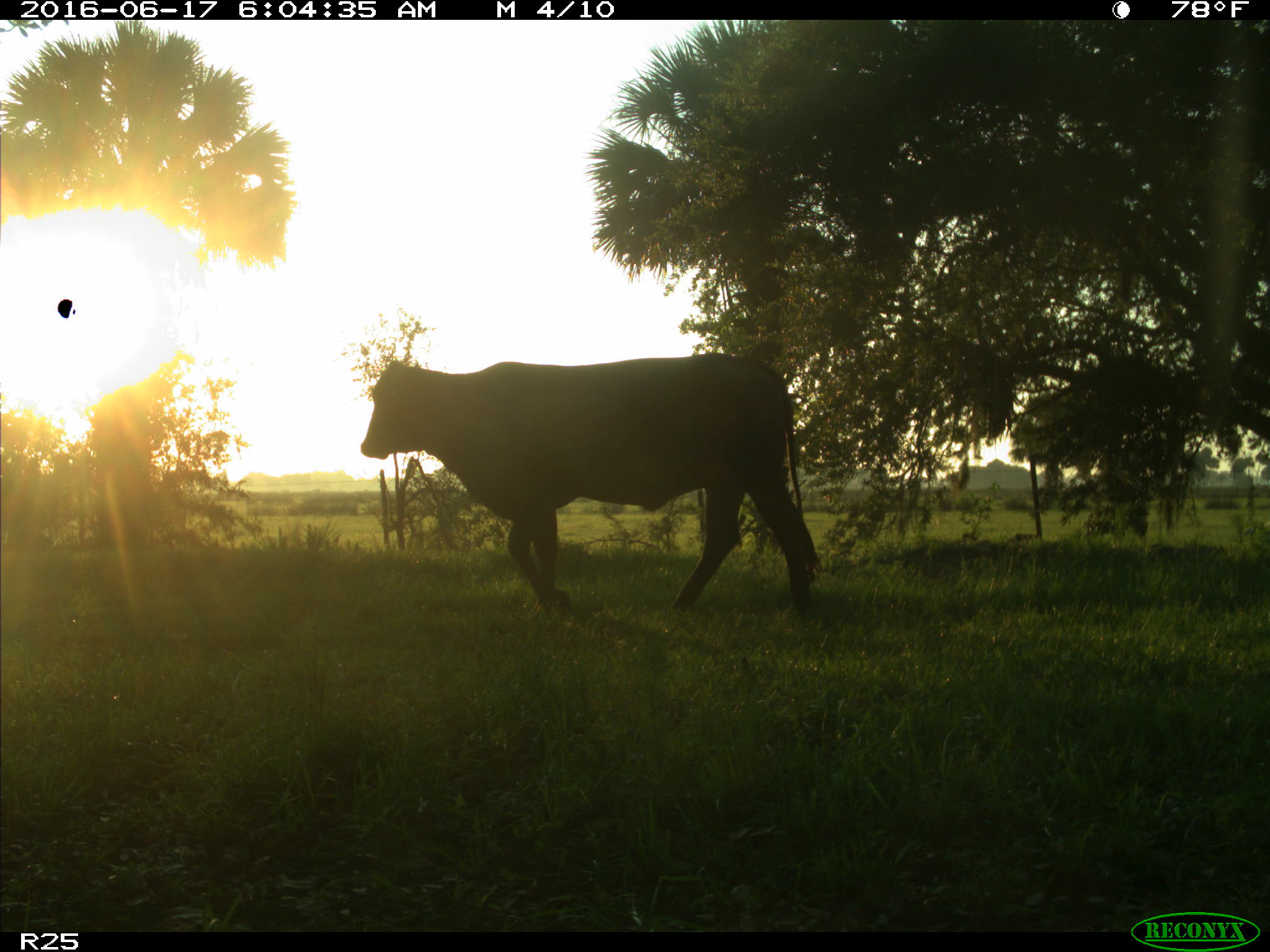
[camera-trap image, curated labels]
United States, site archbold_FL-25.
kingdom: Animalia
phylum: Chordata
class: Mammalia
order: Artiodactyla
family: Bovidae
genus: Bos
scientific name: Bos taurus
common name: domestic cow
Bos taurus (domestic cow).